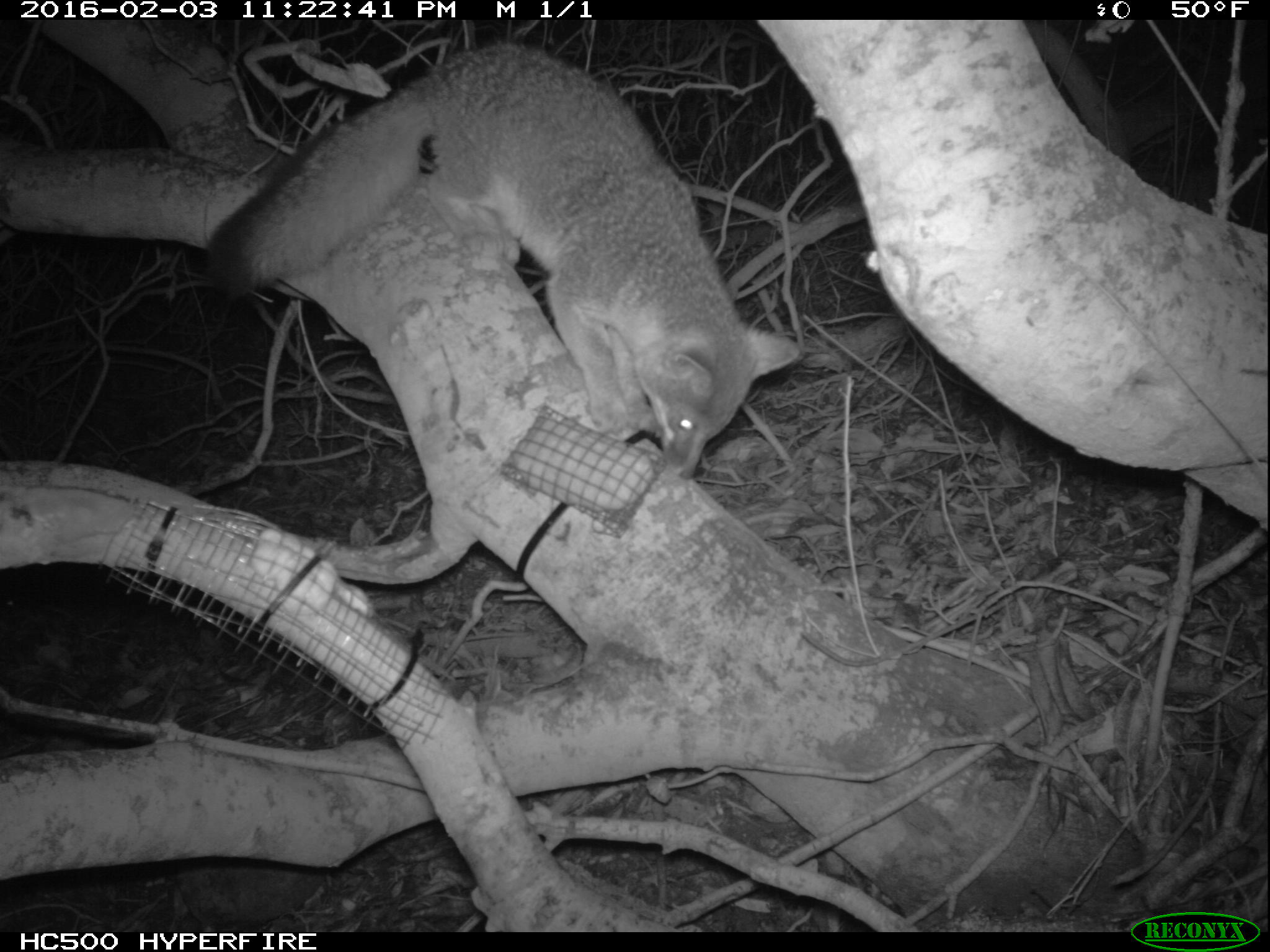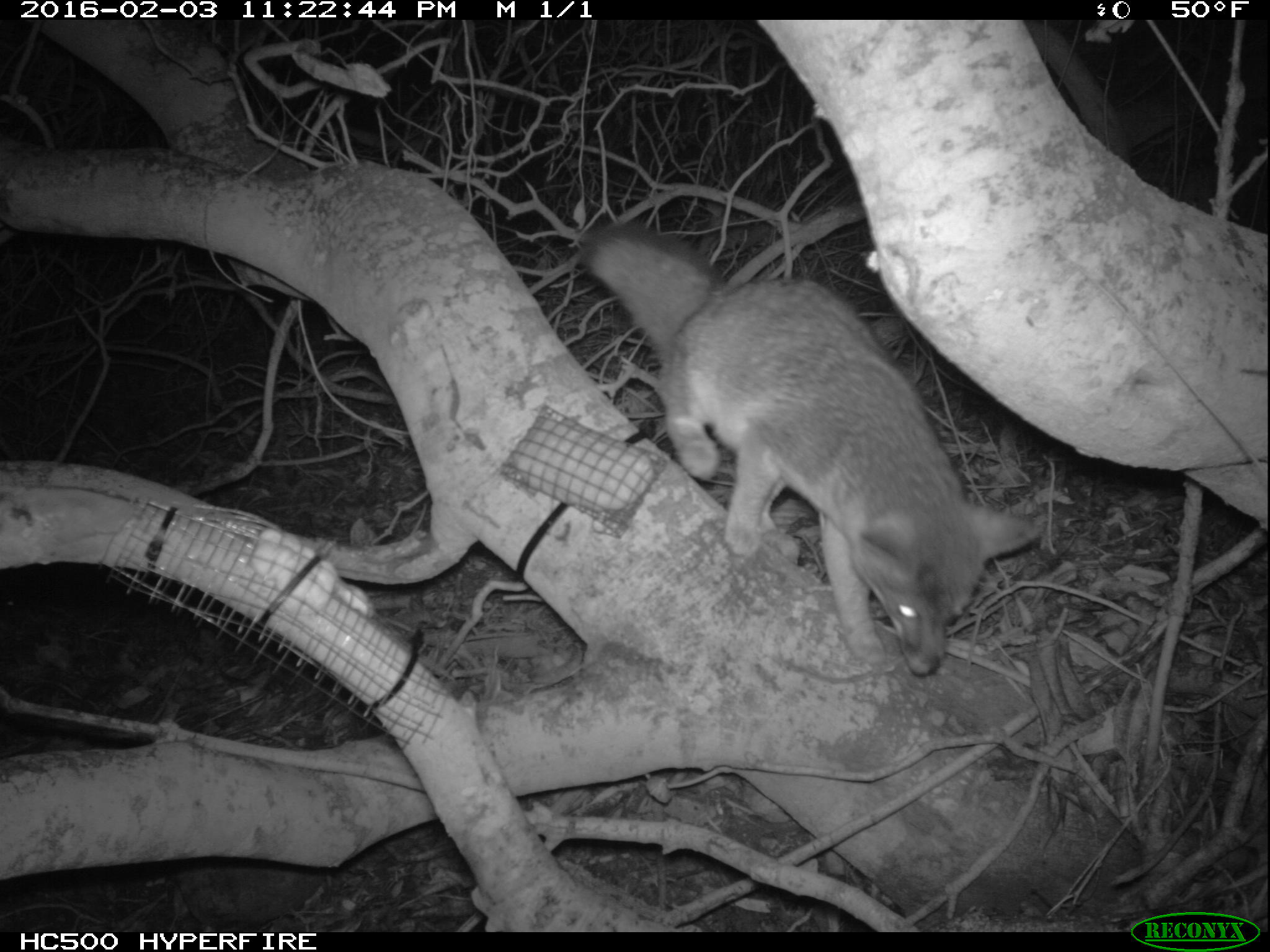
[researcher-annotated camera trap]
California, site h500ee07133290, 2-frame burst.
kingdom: Animalia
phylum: Chordata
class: Mammalia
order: Carnivora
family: Canidae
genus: Urocyon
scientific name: Urocyon littoralis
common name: island fox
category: fox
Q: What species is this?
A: Fox (island fox) (Urocyon littoralis).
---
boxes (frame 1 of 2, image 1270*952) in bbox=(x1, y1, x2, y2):
fox: bbox=(206, 40, 800, 479)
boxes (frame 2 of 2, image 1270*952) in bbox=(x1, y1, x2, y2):
fox: bbox=(575, 226, 1039, 676)